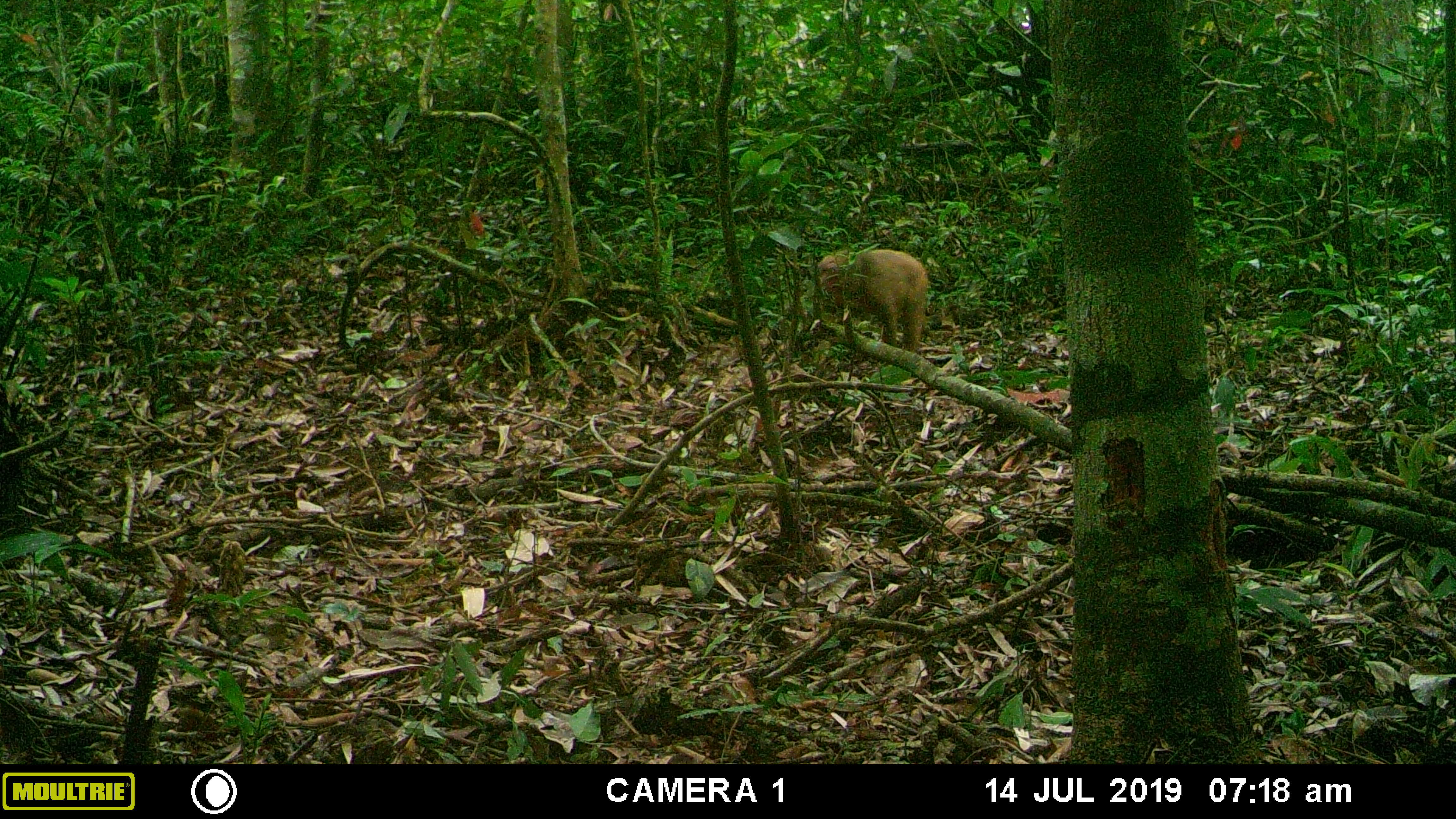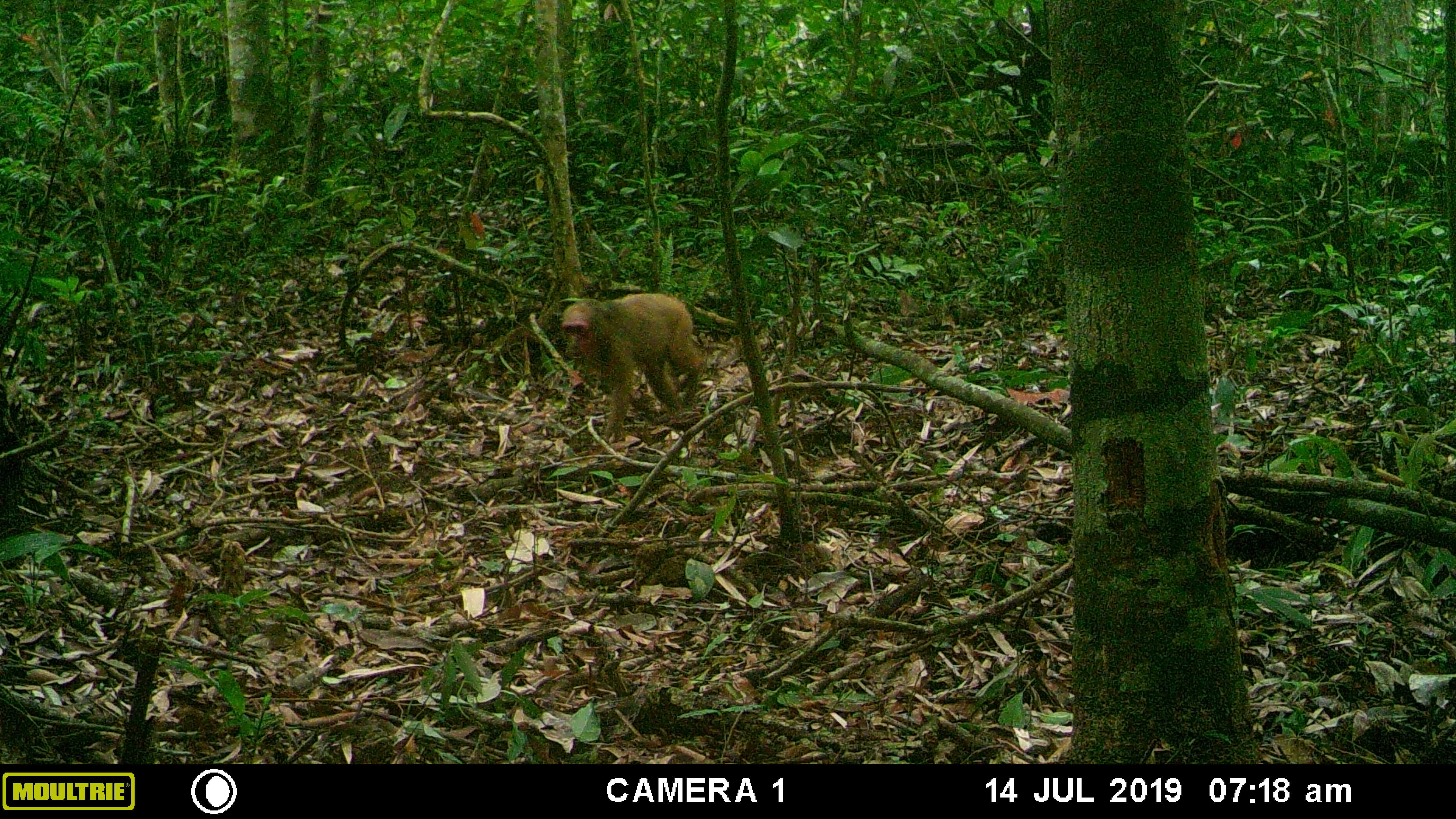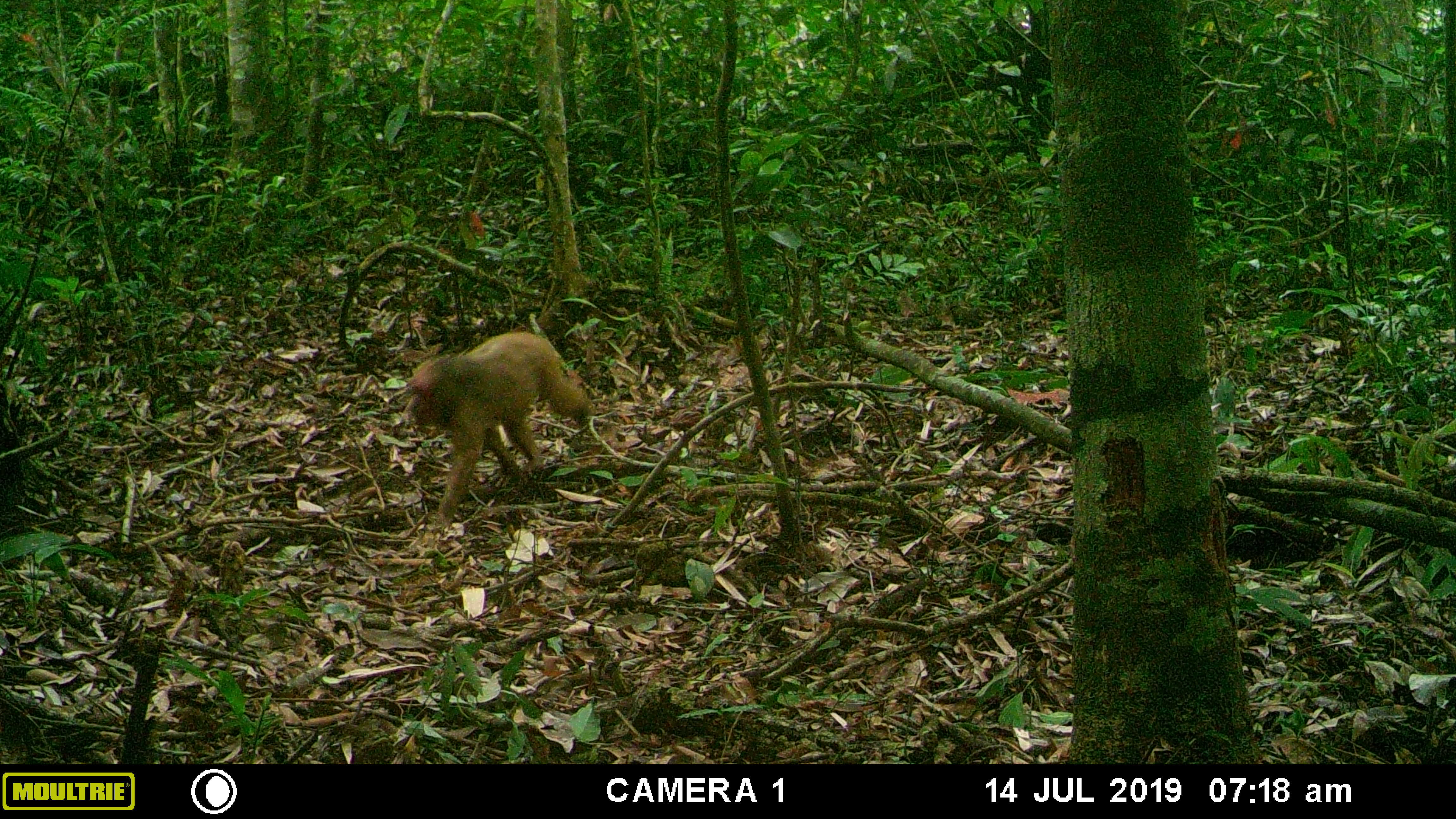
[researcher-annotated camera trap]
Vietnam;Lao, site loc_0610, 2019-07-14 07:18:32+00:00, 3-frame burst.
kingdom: Animalia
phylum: Chordata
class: Mammalia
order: Primates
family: Cercopithecidae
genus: Macaca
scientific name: Macaca arctoides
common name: stump-tailed macaque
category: stump tailed macaque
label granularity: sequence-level